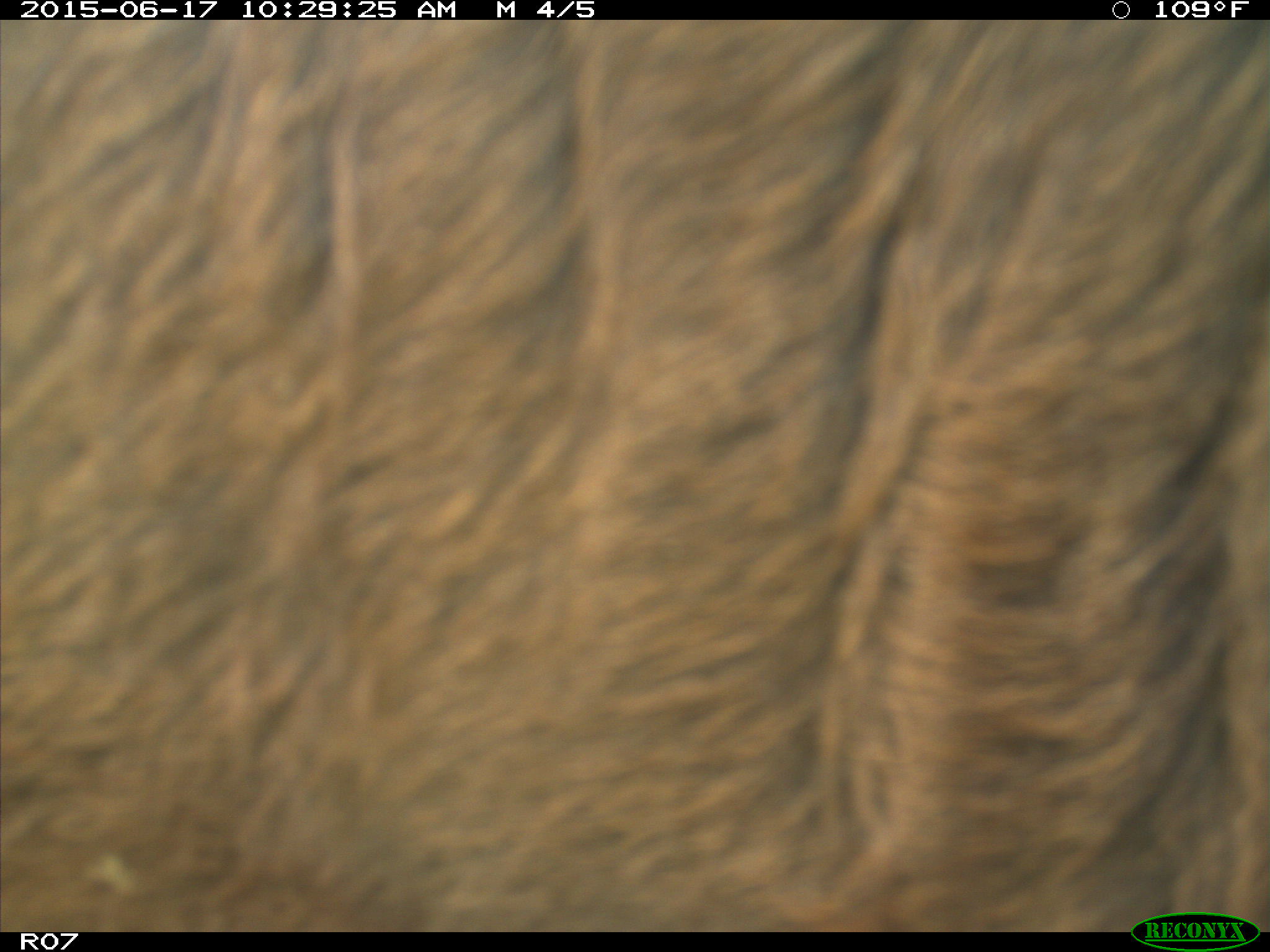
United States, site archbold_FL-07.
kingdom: Animalia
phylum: Chordata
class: Mammalia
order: Artiodactyla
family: Bovidae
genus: Bos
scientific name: Bos taurus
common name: domestic cow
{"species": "Bos taurus (domestic cow)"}